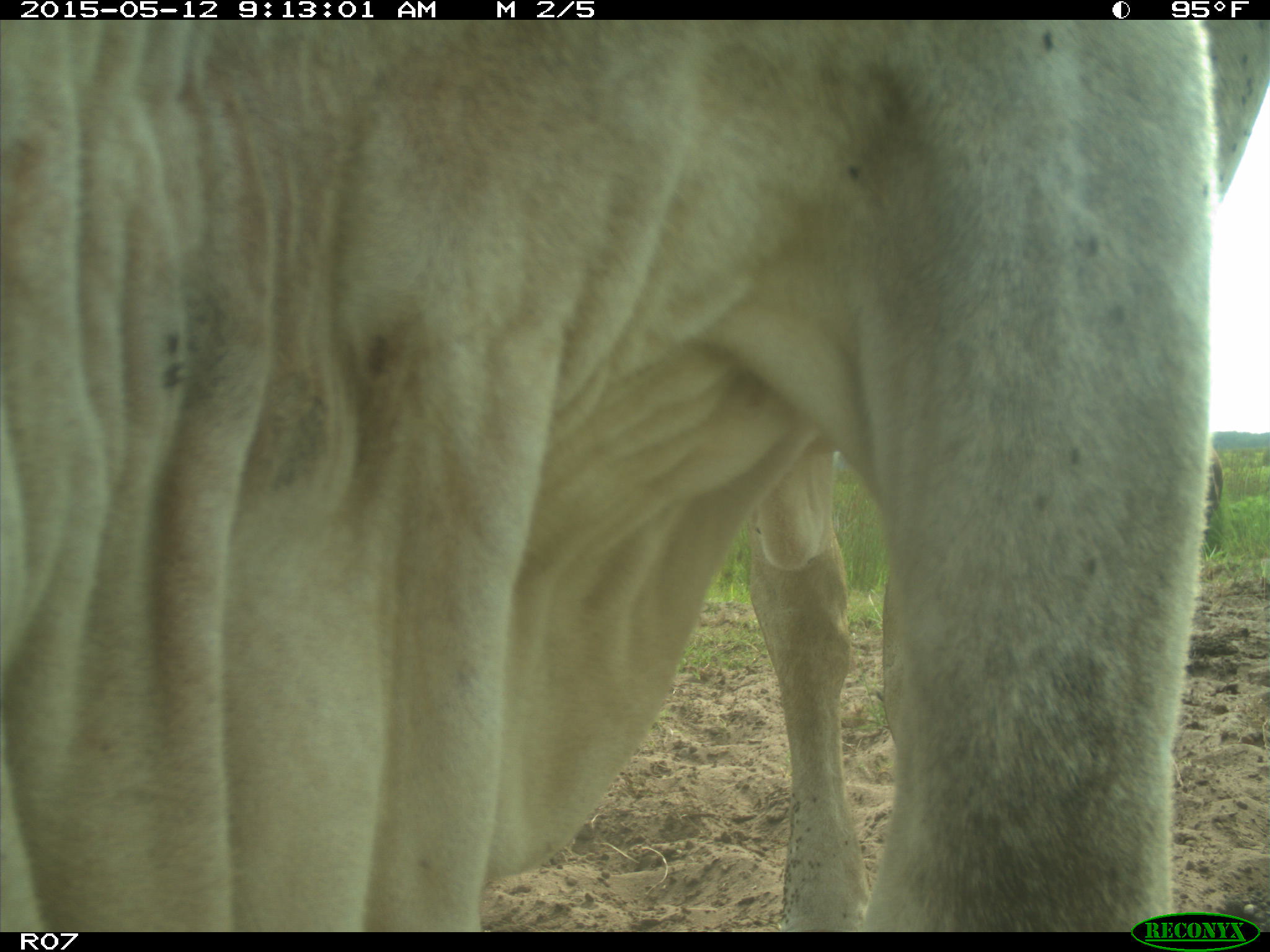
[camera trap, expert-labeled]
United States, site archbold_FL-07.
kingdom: Animalia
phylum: Chordata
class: Mammalia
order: Artiodactyla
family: Bovidae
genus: Bos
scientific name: Bos taurus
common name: domestic cow